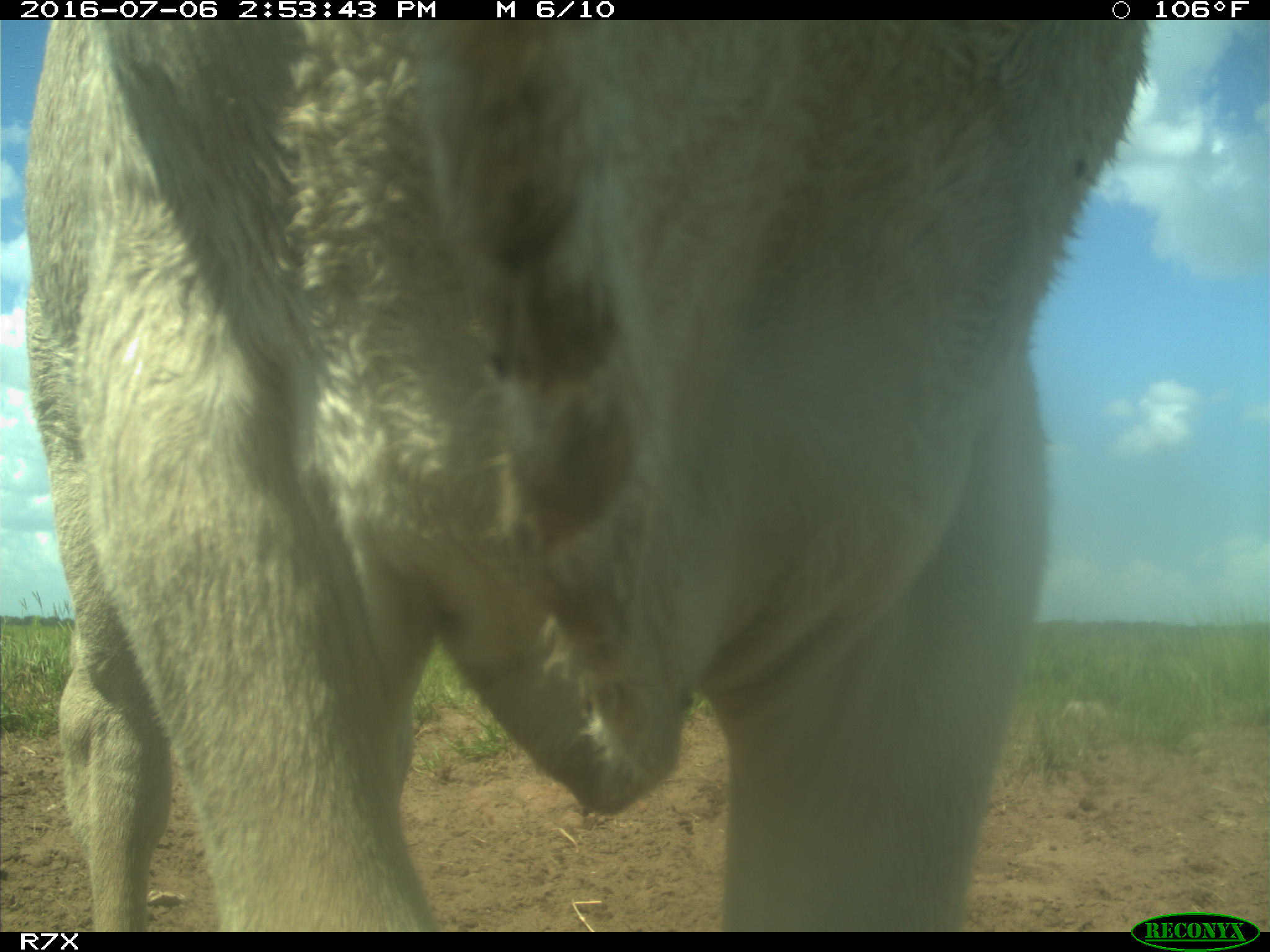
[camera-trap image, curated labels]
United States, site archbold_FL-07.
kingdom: Animalia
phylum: Chordata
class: Mammalia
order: Artiodactyla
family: Bovidae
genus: Bos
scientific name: Bos taurus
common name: domestic cow